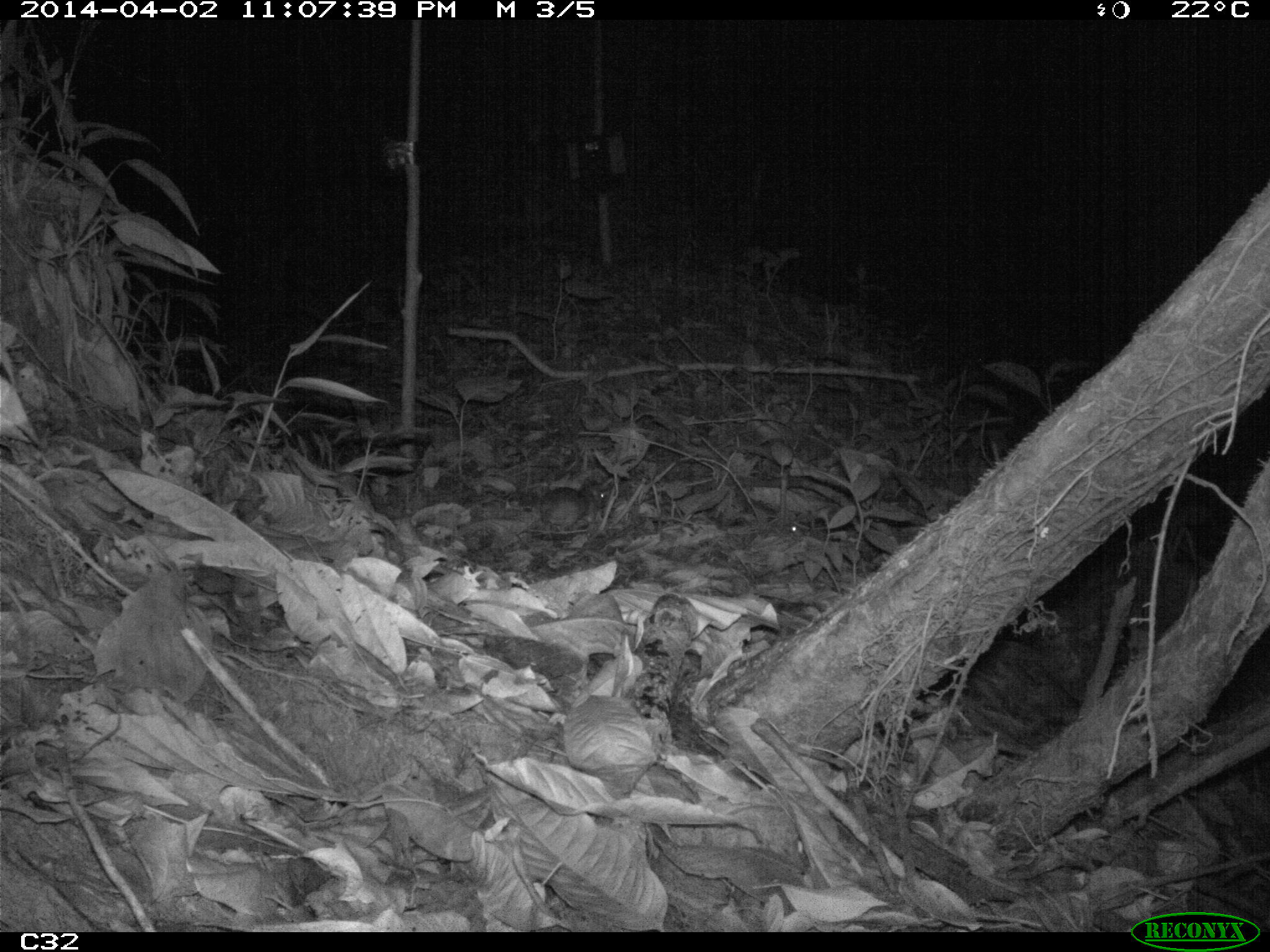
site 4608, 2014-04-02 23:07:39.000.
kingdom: Animalia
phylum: Chordata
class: Mammalia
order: Didelphimorphia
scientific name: Didelphimorphia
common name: opossum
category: unknown opossum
Unknown opossum (opossum) (Didelphimorphia), count 1, age adult.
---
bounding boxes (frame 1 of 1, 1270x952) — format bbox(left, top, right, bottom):
unknown opossum: bbox(537, 476, 615, 538)